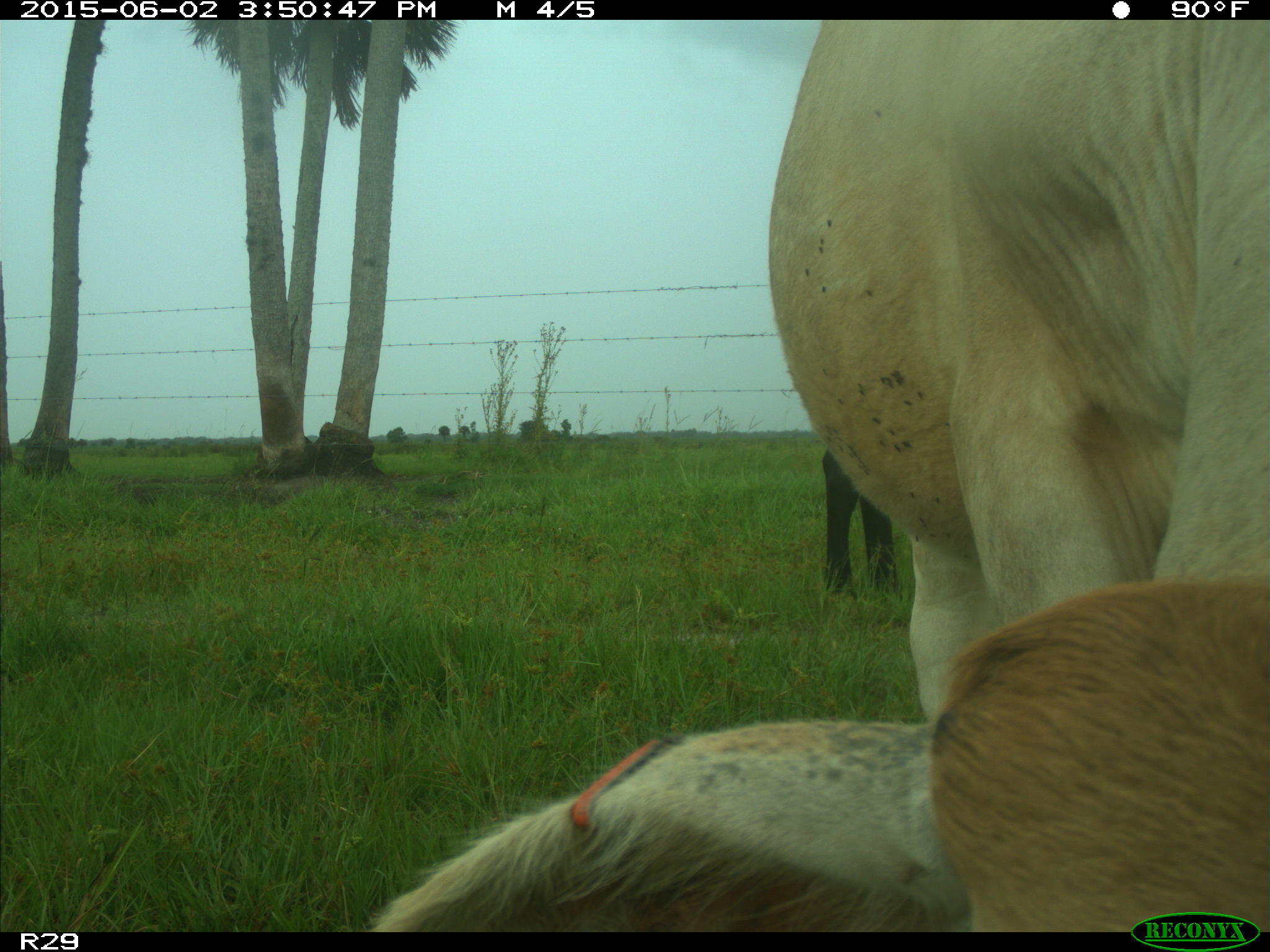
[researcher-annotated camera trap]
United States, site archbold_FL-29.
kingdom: Animalia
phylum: Chordata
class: Mammalia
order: Artiodactyla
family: Bovidae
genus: Bos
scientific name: Bos taurus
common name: domestic cow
Bos taurus (domestic cow).